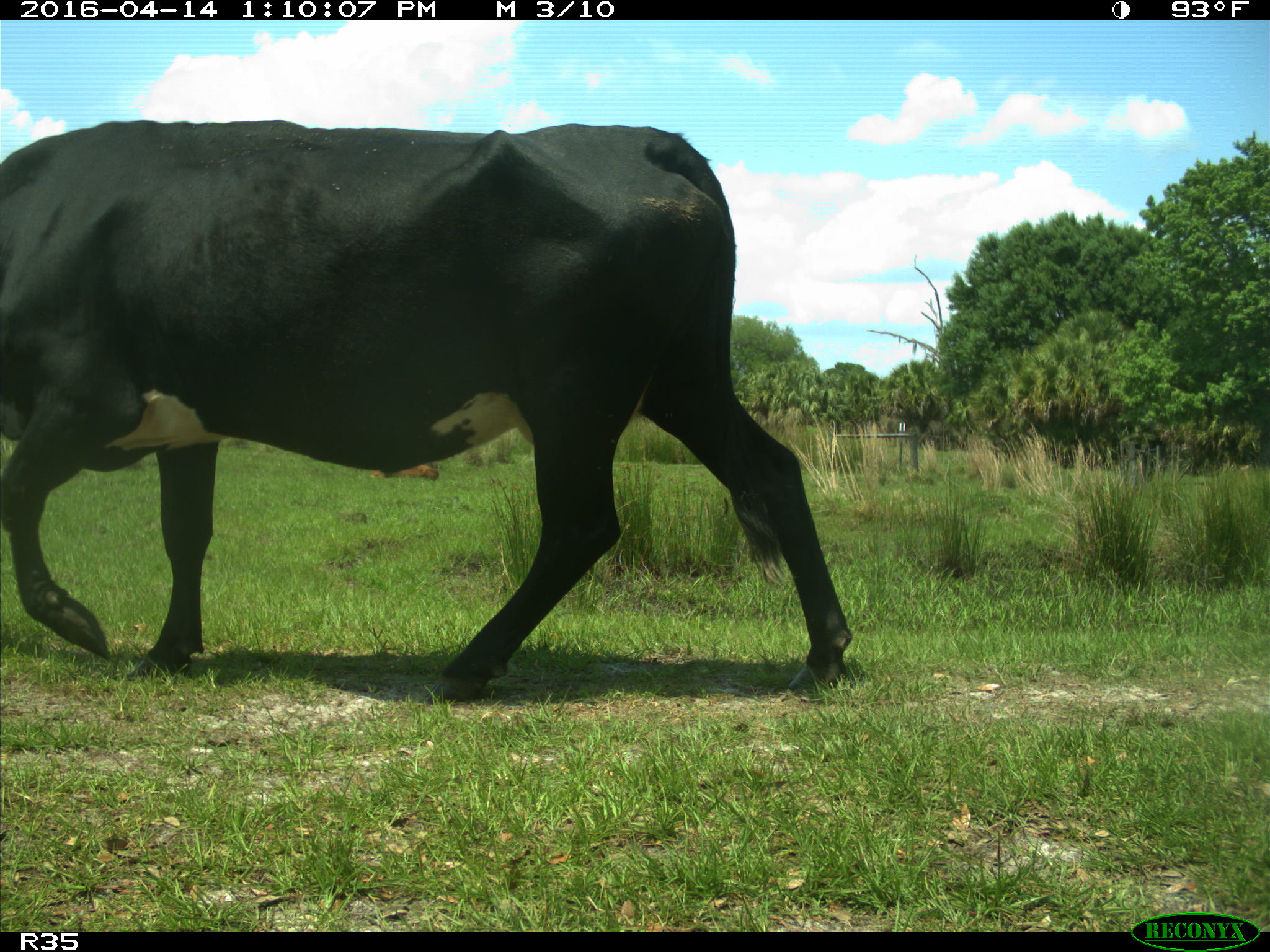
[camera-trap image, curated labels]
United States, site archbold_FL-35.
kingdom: Animalia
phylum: Chordata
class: Mammalia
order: Artiodactyla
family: Bovidae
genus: Bos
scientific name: Bos taurus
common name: domestic cow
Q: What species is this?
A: Bos taurus (domestic cow).